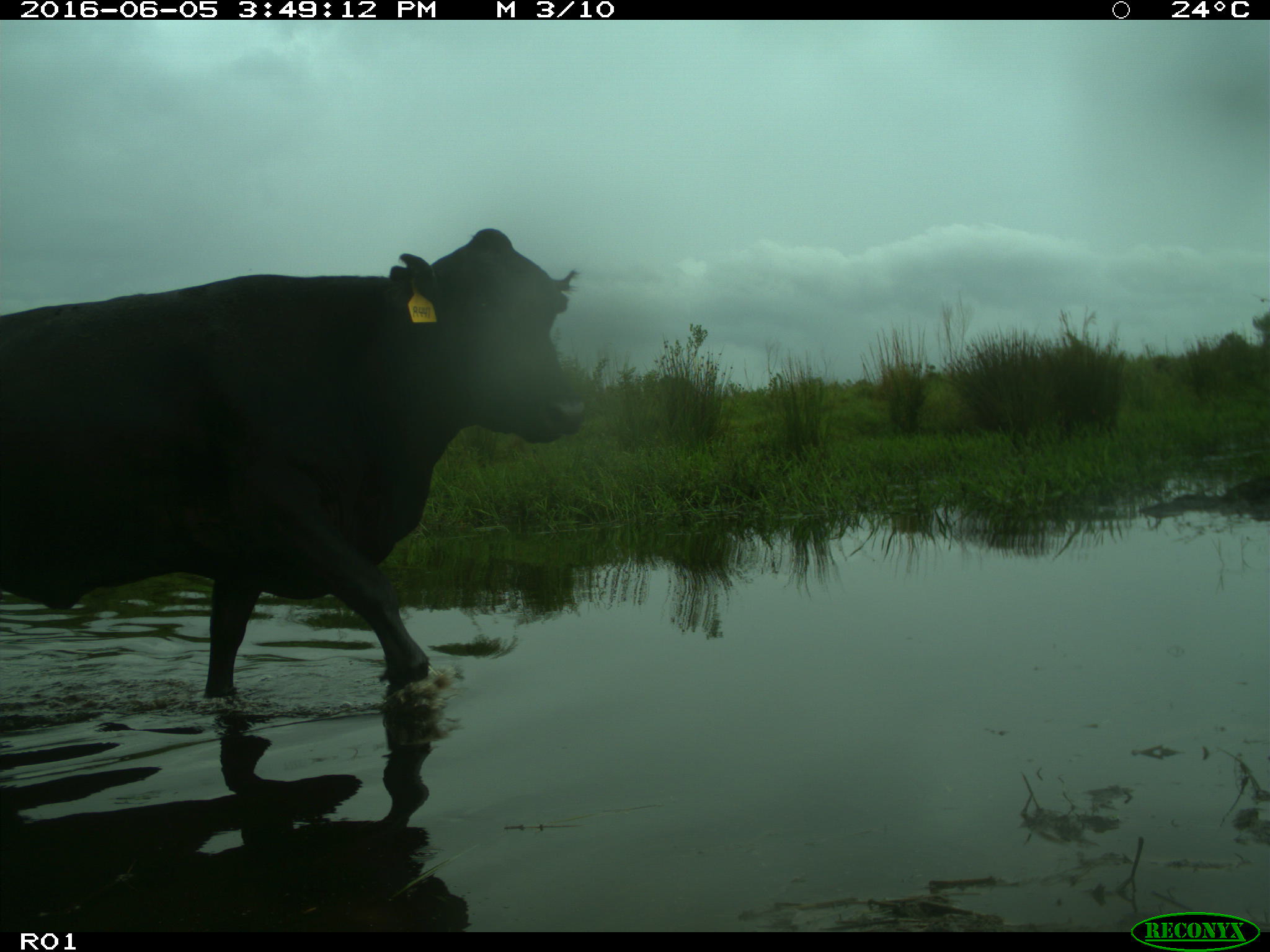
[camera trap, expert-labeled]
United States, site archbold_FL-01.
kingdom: Animalia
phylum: Chordata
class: Mammalia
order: Artiodactyla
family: Bovidae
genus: Bos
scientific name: Bos taurus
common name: domestic cow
Bos taurus (domestic cow).